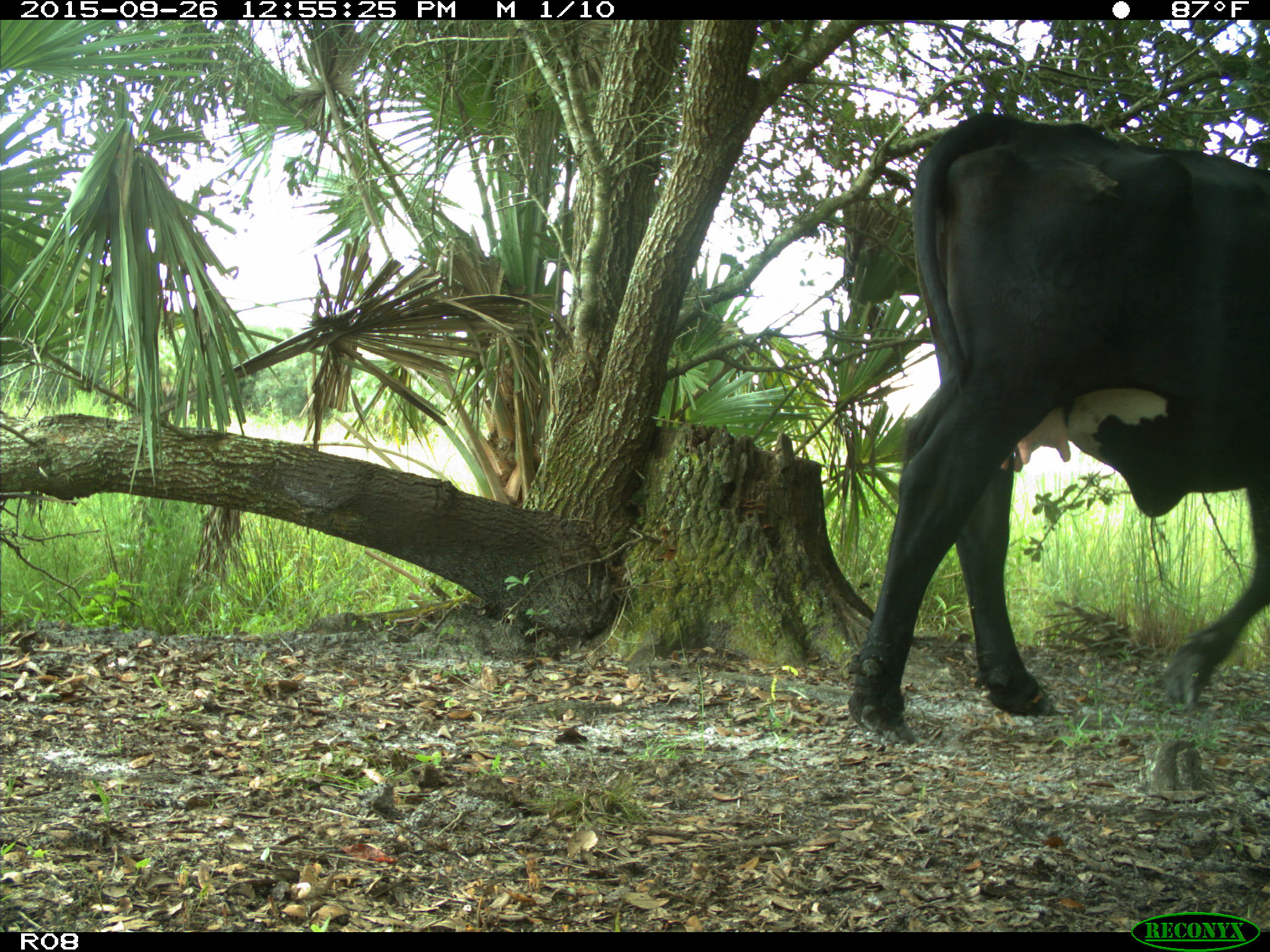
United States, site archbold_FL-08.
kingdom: Animalia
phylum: Chordata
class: Mammalia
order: Artiodactyla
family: Bovidae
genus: Bos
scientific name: Bos taurus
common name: domestic cow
Bos taurus (domestic cow).